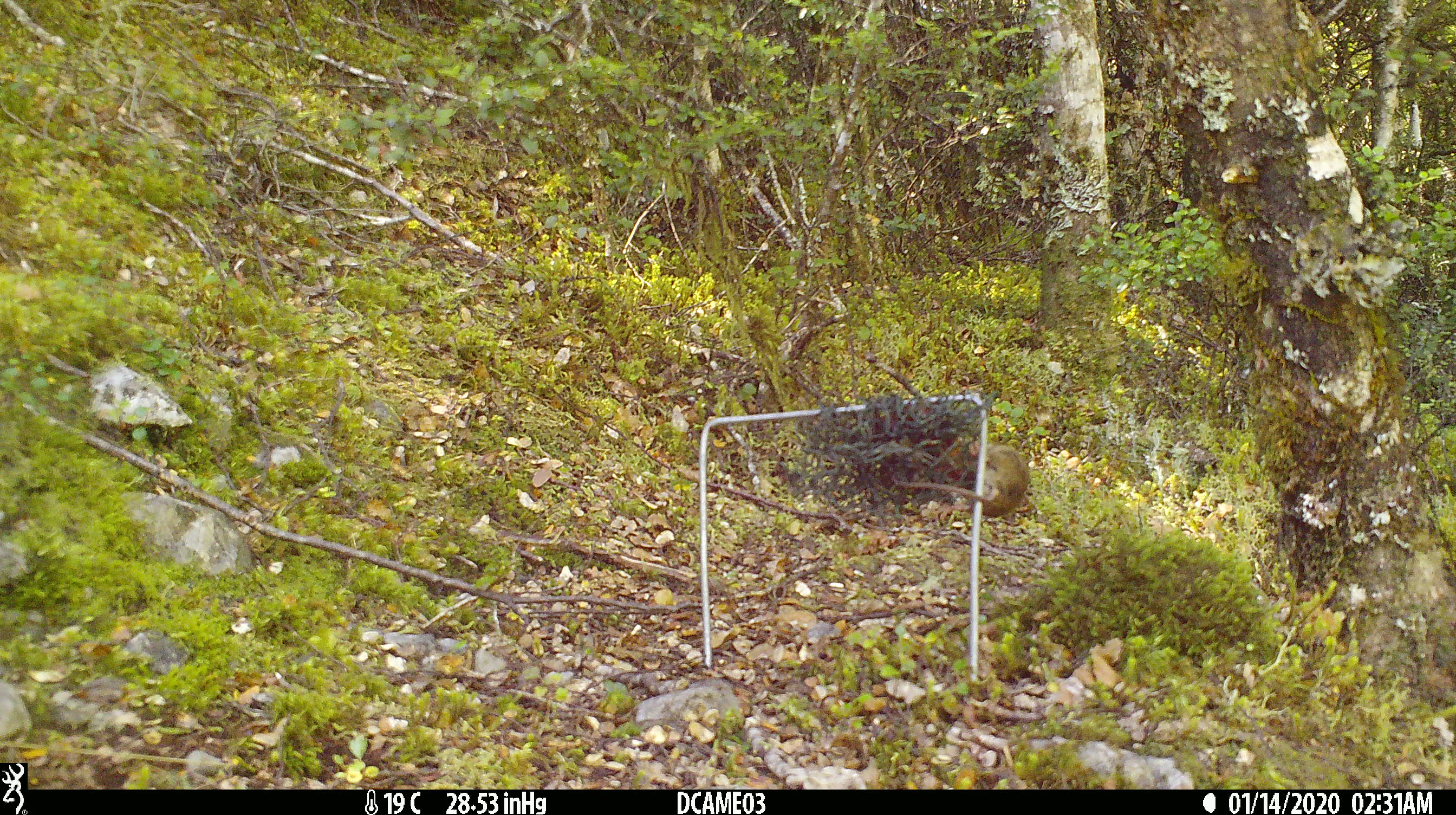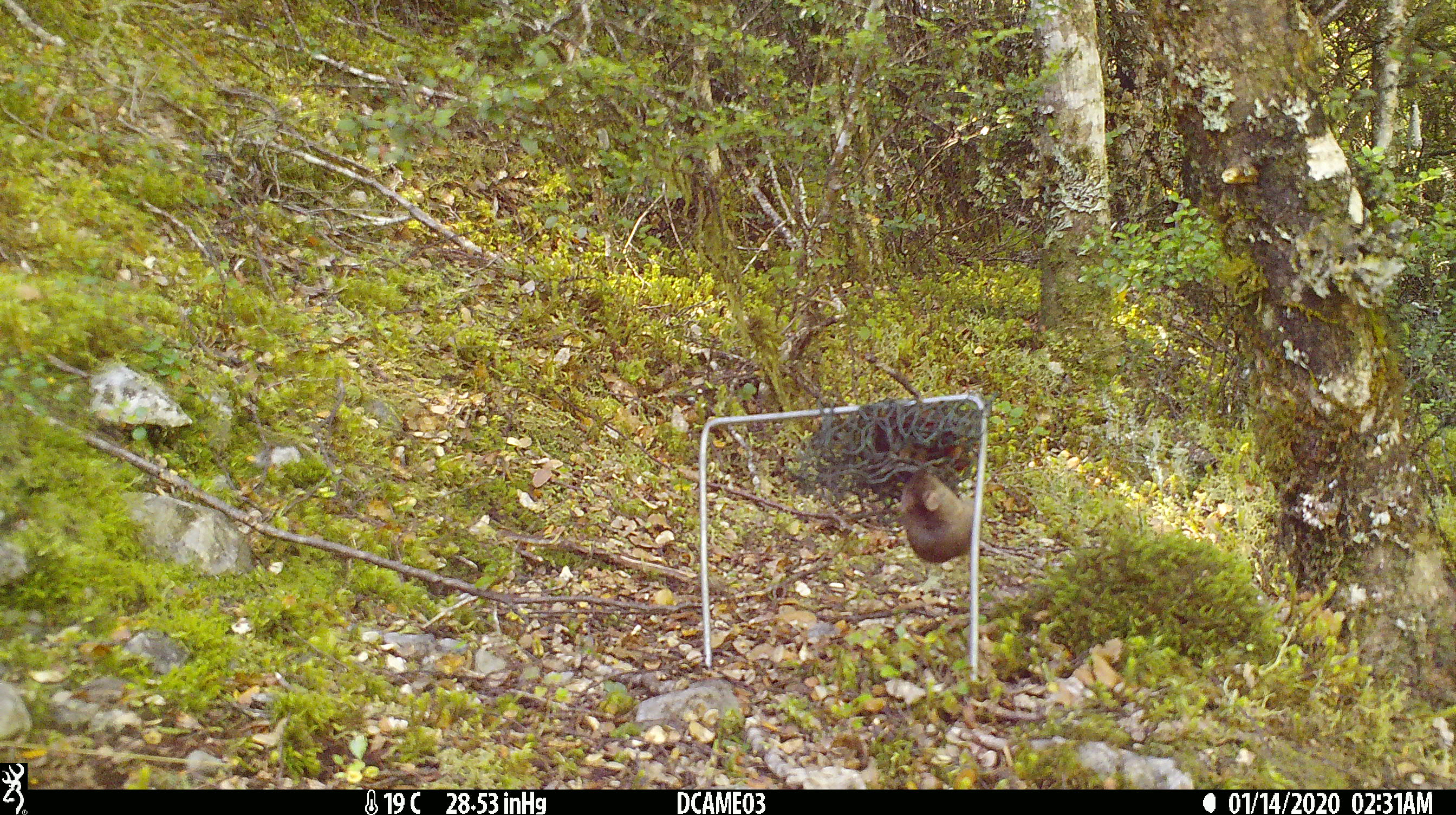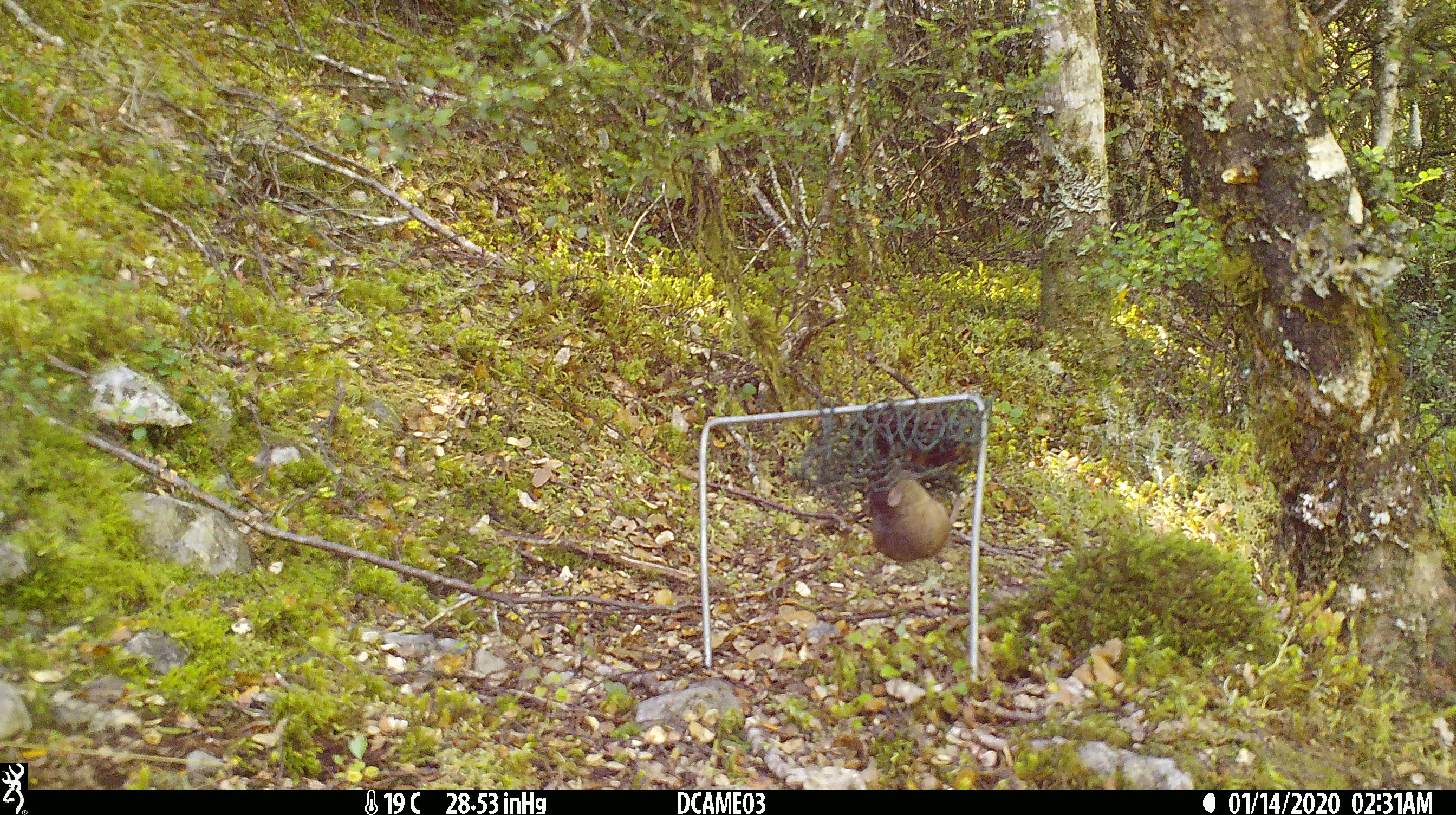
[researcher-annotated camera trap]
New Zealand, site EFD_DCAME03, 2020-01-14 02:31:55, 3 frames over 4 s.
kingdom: Animalia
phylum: Chordata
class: Mammalia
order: Rodentia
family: Muridae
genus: Mus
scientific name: Mus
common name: mouse